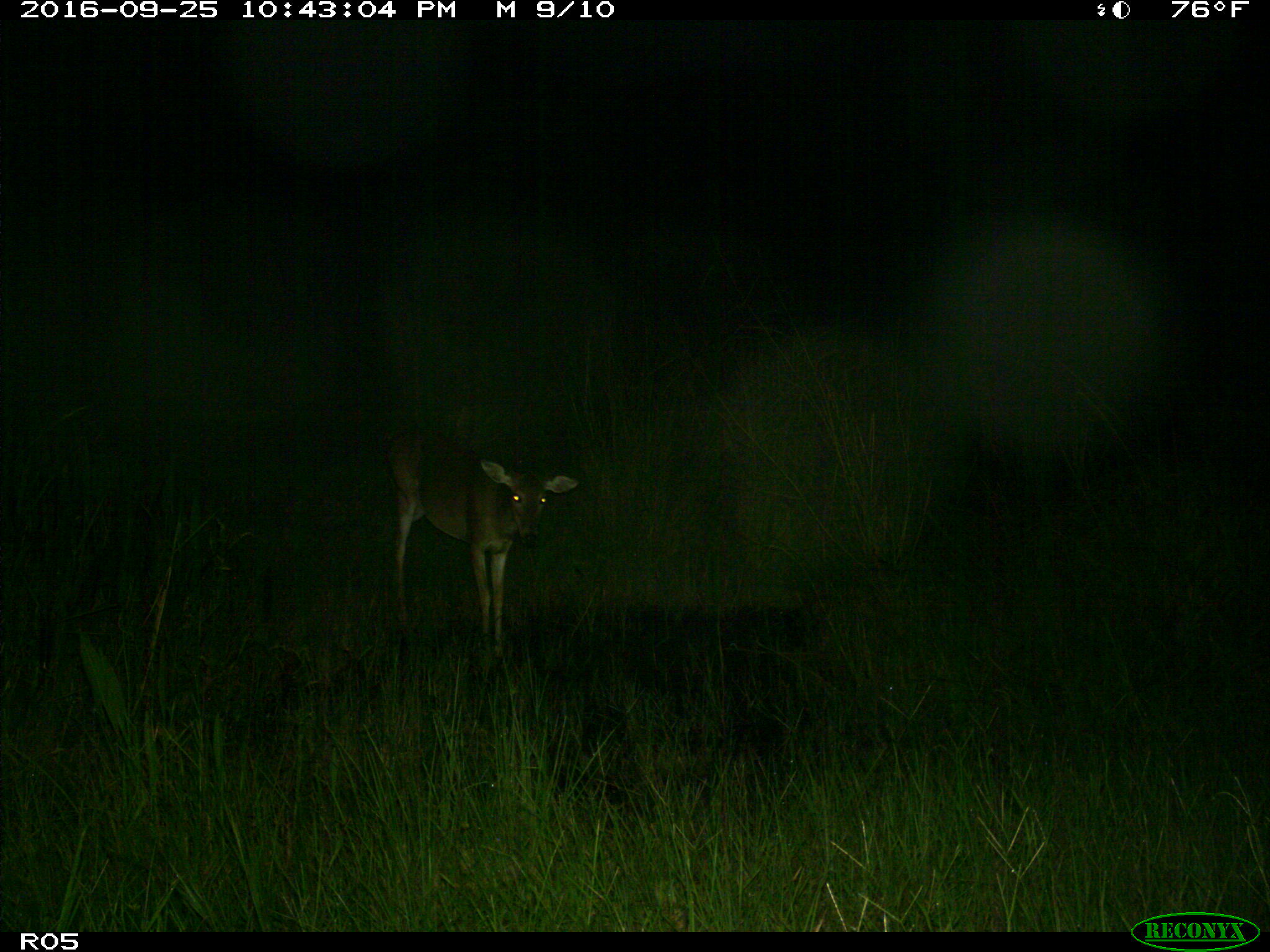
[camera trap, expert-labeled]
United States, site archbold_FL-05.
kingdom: Animalia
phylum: Chordata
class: Mammalia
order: Artiodactyla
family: Cervidae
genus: Odocoileus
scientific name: Odocoileus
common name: deer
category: unidentified deer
Unidentified deer (deer) (Odocoileus).